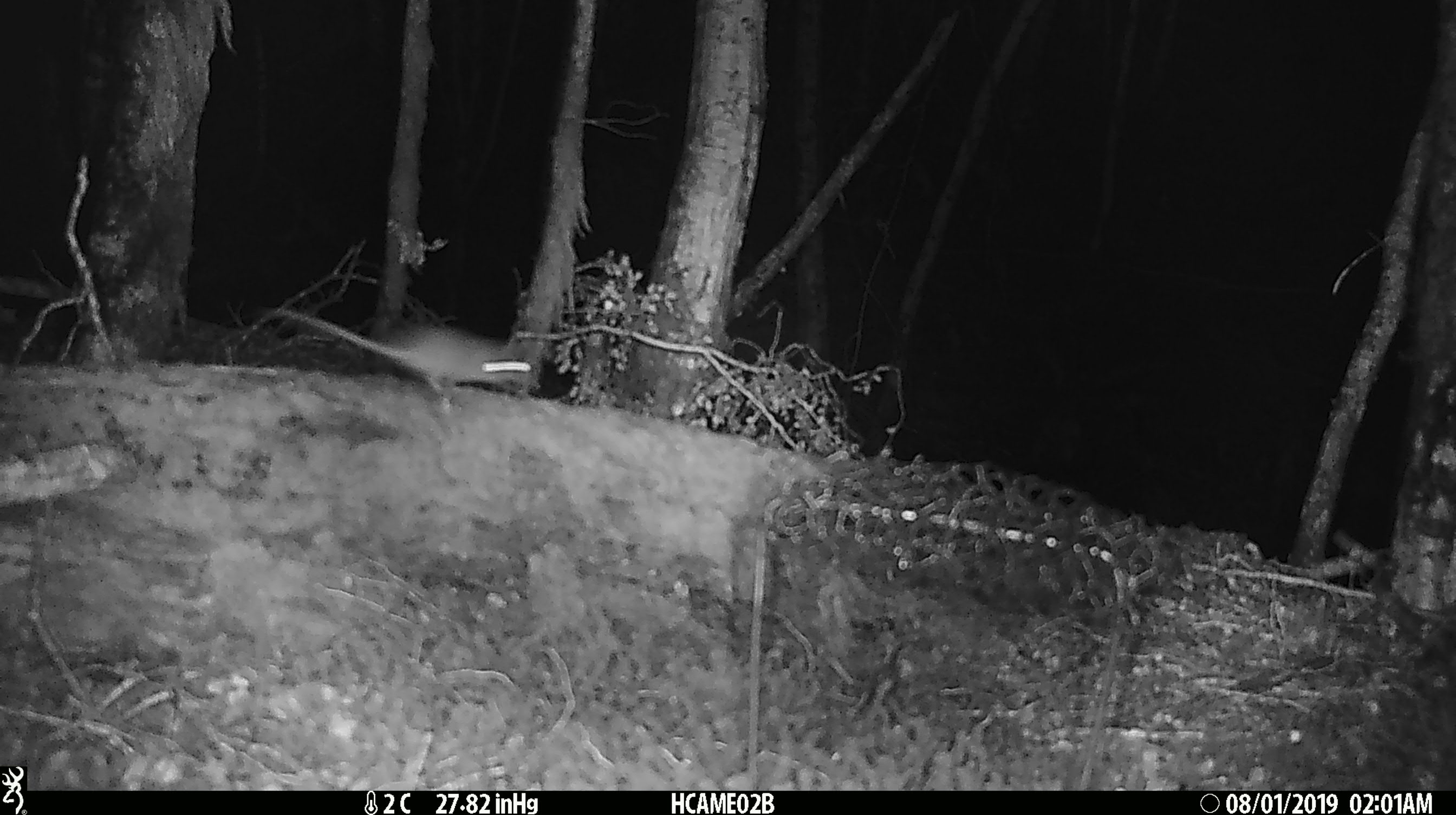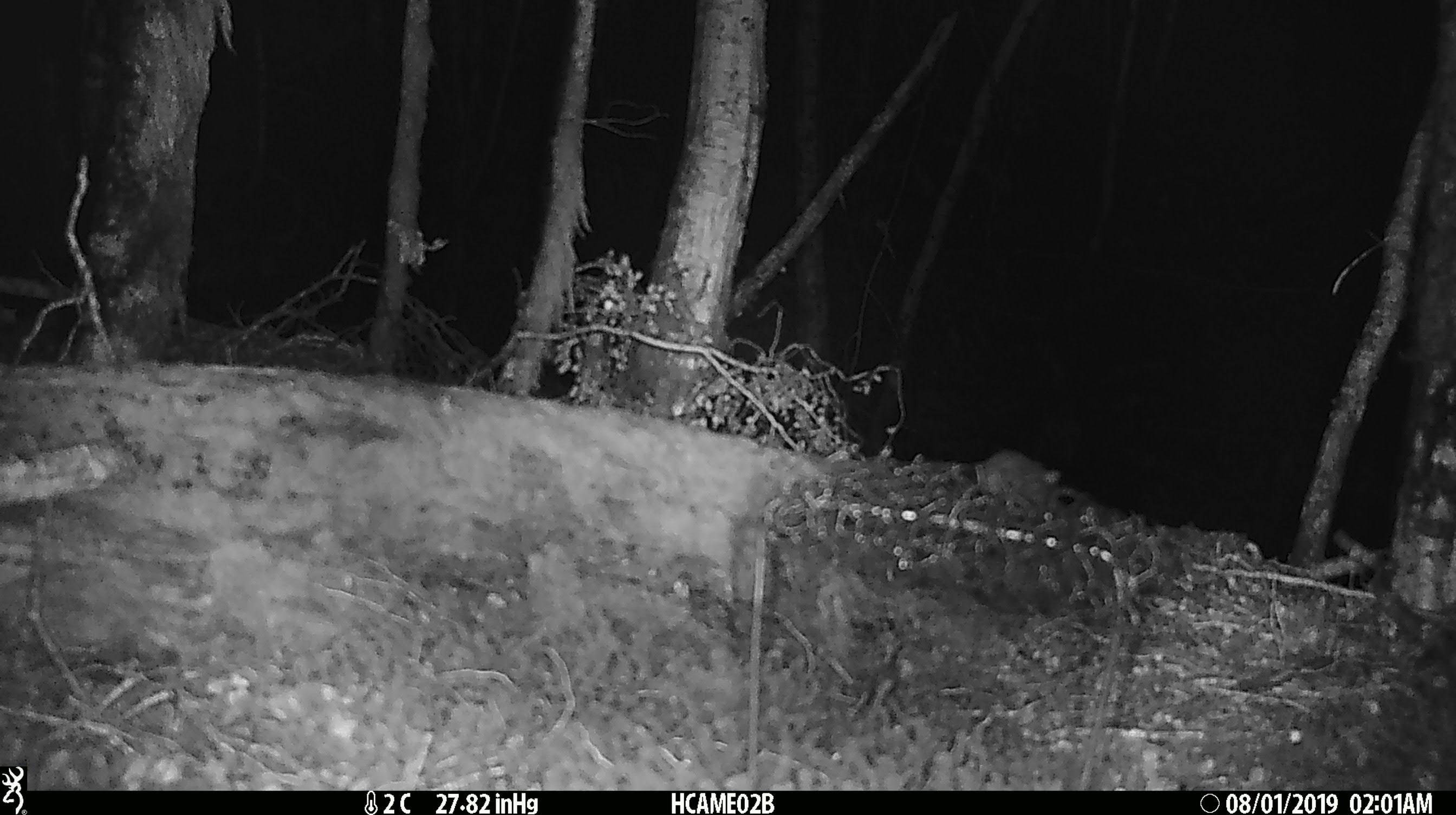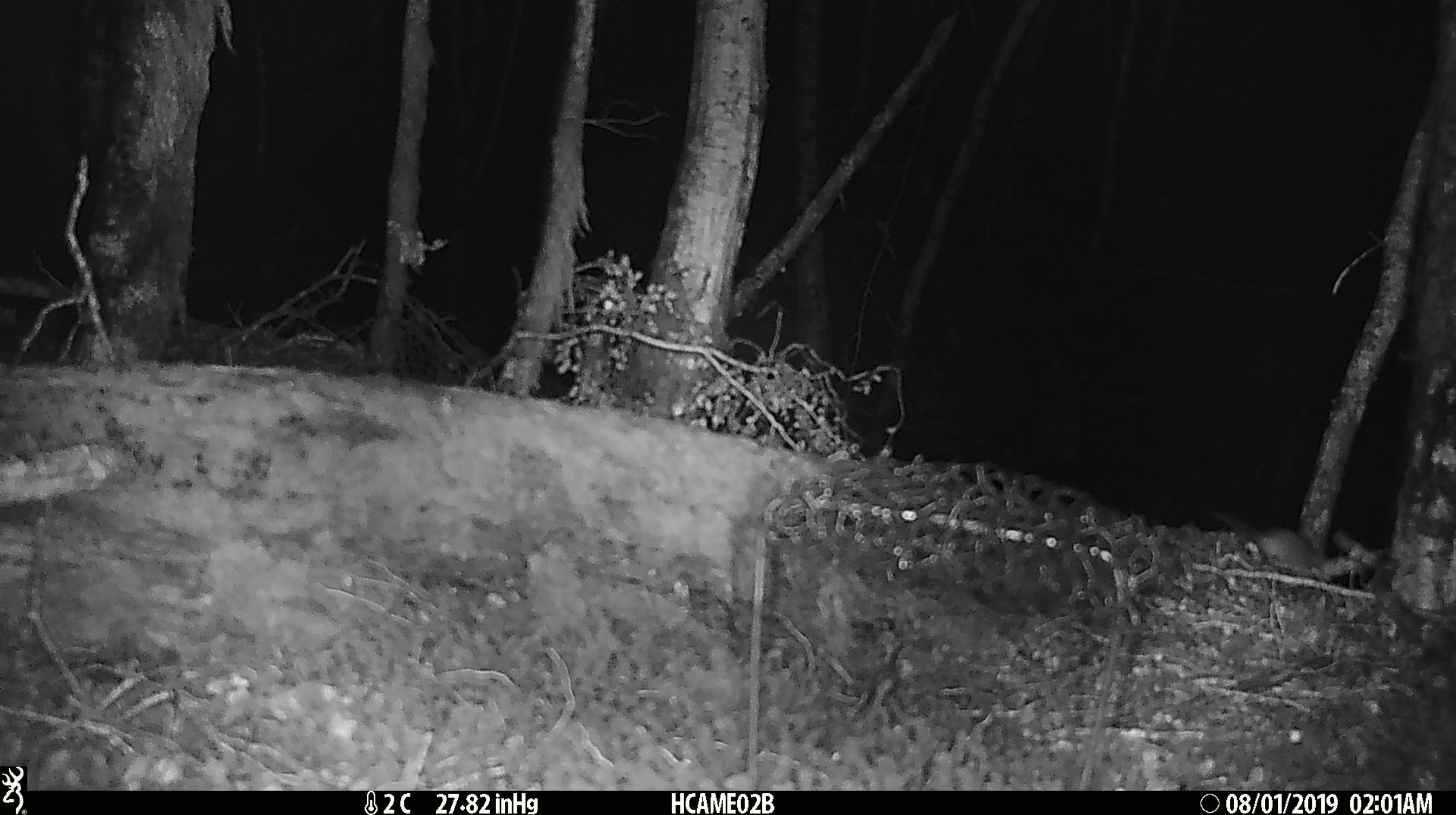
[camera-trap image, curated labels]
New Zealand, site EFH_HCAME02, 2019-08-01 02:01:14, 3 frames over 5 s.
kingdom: Animalia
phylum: Chordata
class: Mammalia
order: Rodentia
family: Muridae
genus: Mus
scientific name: Mus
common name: mouse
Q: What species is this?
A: Mouse (Mus).